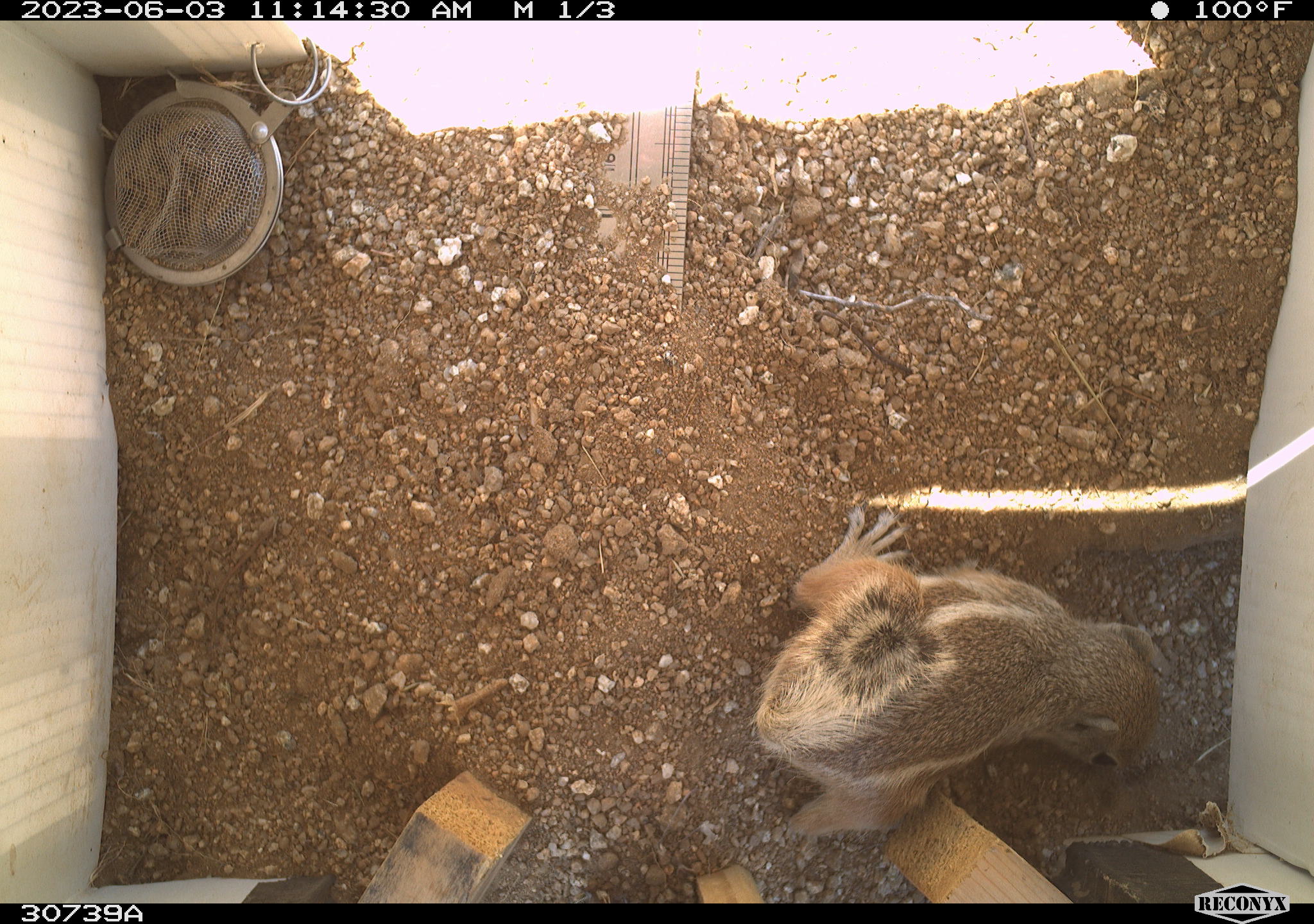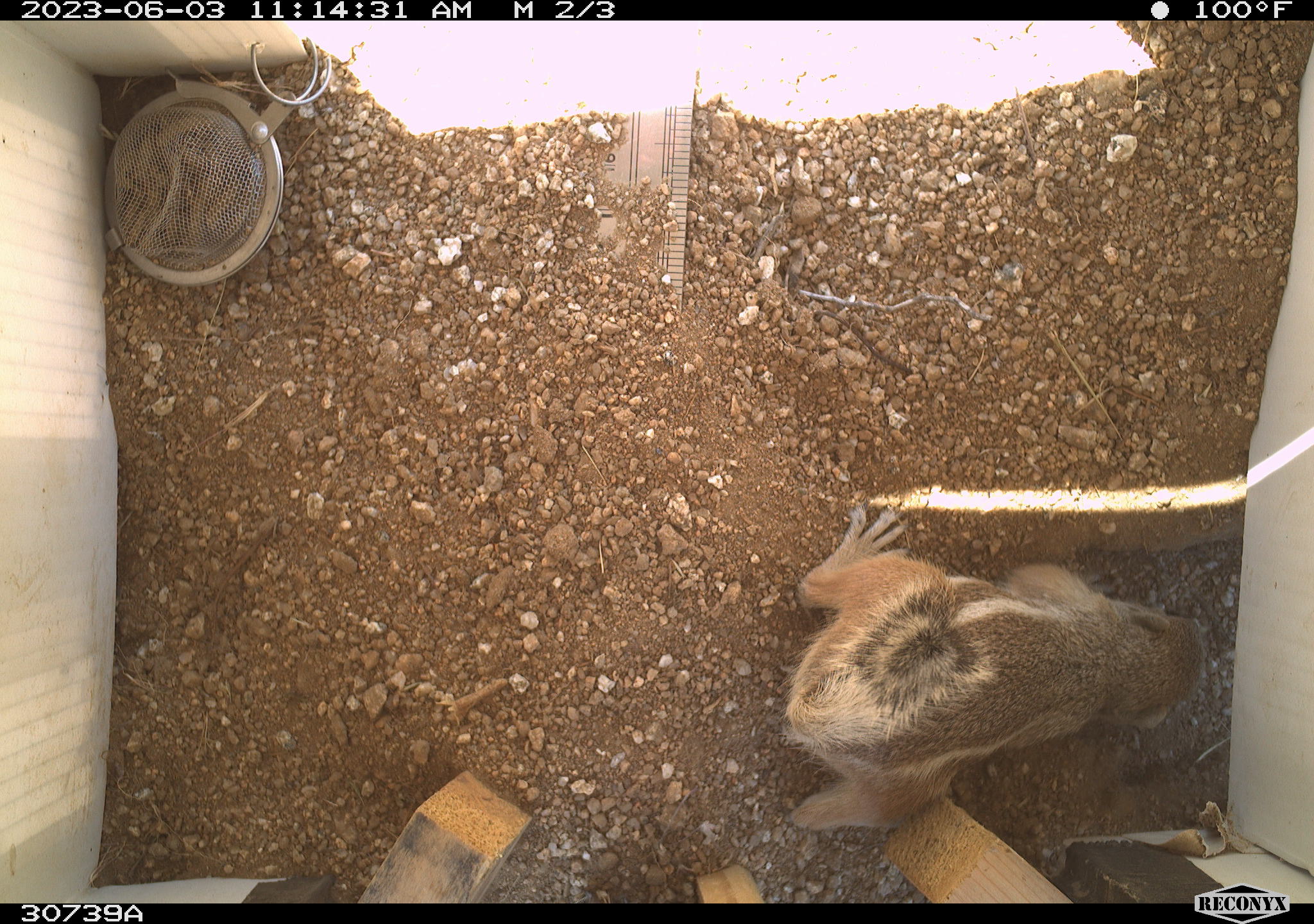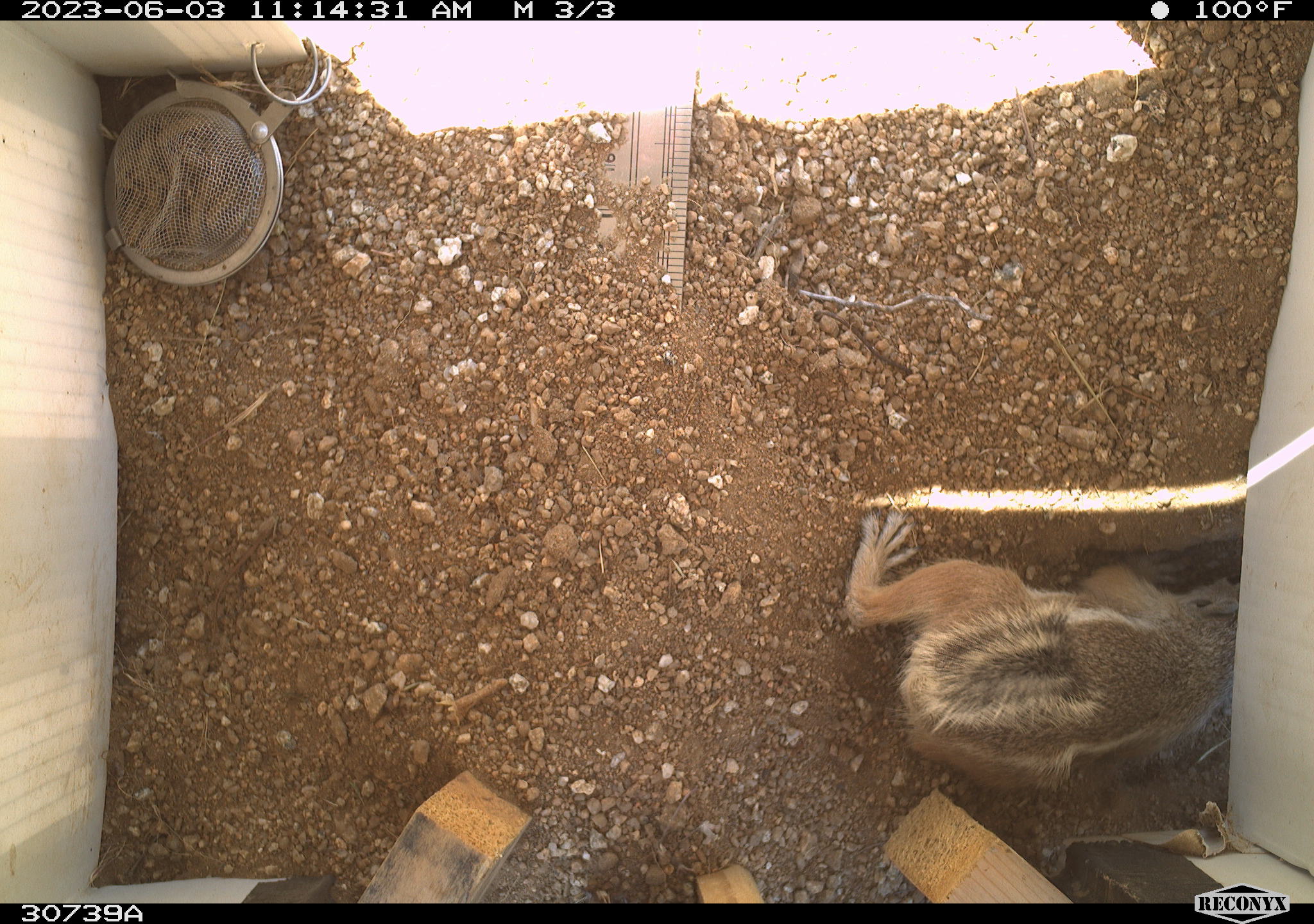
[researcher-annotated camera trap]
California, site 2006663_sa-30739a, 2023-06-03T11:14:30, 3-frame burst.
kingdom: Animalia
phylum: Chordata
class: Mammalia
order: Rodentia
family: Sciuridae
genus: Ammospermophilus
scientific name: Ammospermophilus leucurus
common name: white-tailed antelope squirrel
White-tailed antelope squirrel (Ammospermophilus leucurus).